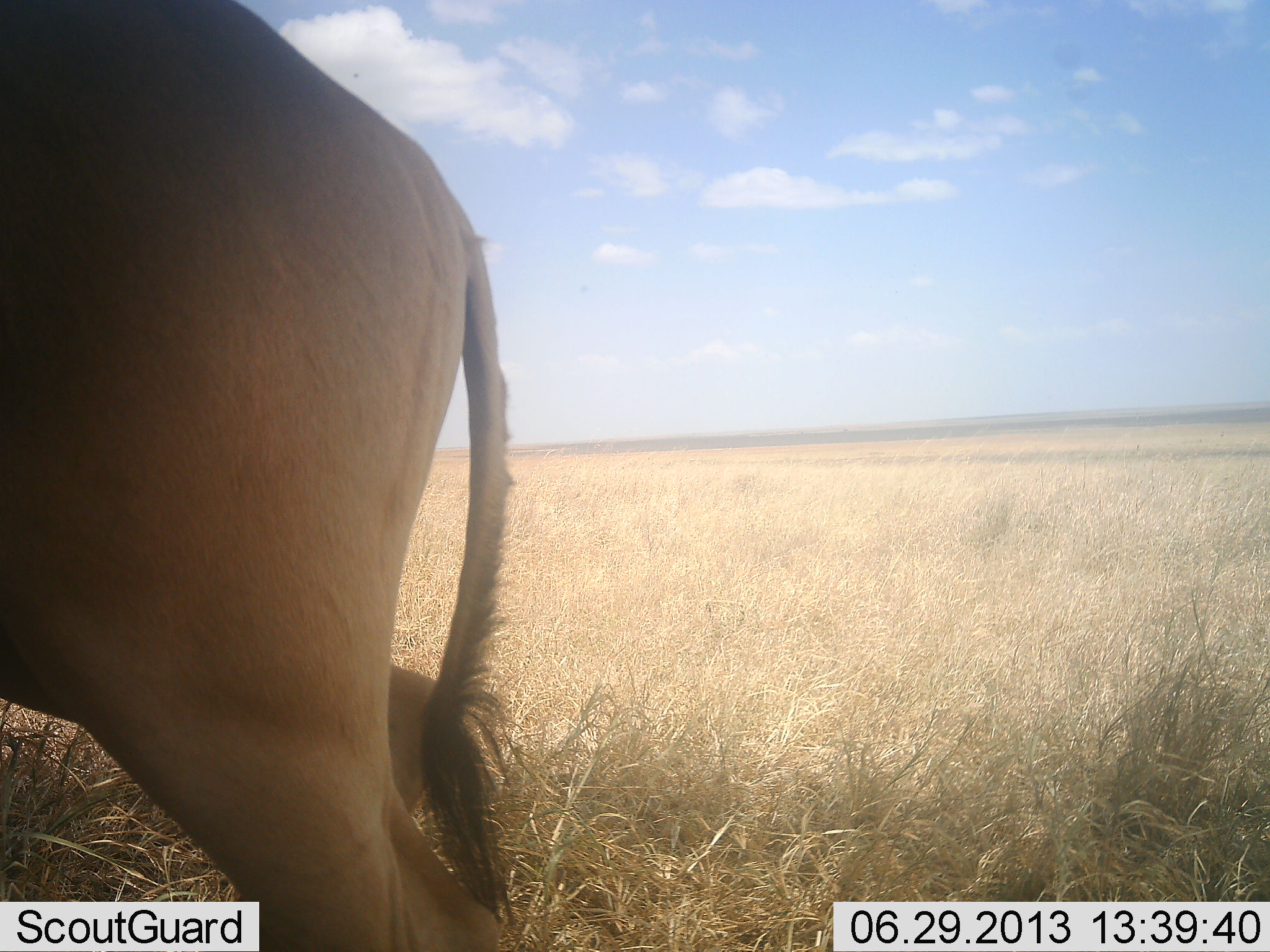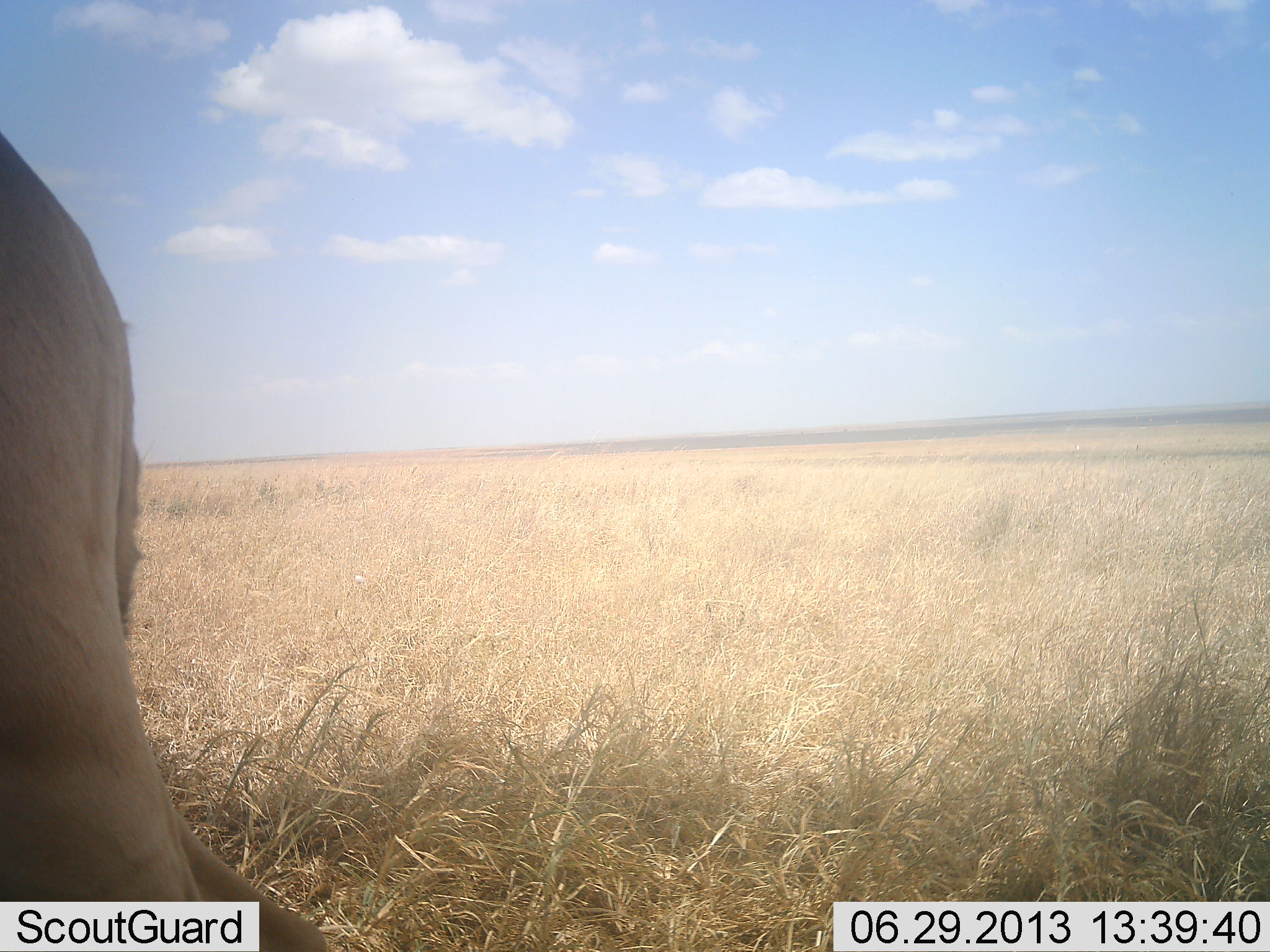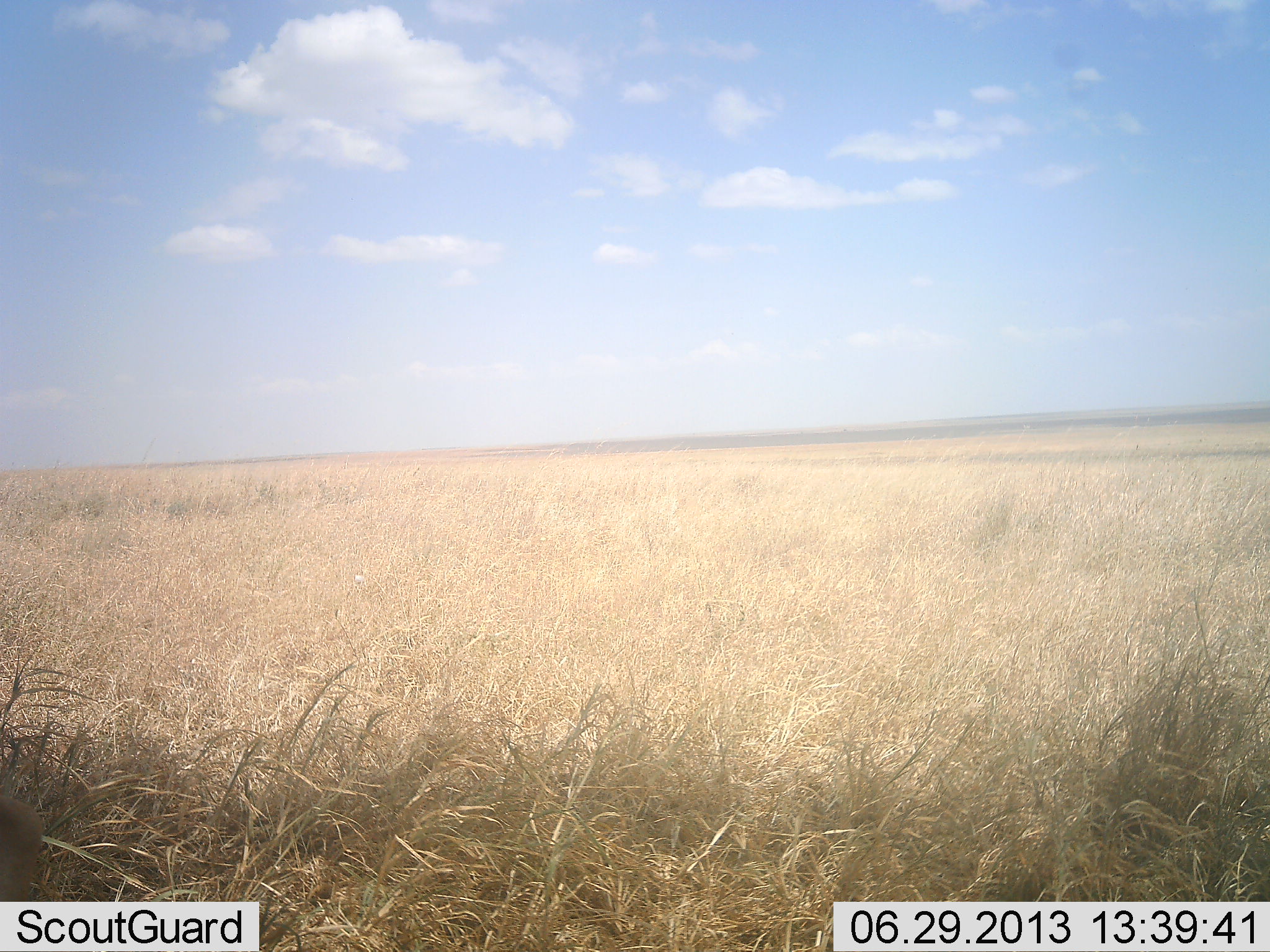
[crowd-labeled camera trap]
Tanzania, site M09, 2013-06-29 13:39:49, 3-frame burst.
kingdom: Animalia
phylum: Chordata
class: Mammalia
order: Artiodactyla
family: Bovidae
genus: Alcelaphus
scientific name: Alcelaphus buselaphus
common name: hartebeest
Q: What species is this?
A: Hartebeest (Alcelaphus buselaphus).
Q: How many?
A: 1.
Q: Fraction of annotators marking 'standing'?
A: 0%.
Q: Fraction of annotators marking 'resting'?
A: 0%.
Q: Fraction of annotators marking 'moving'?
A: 100%.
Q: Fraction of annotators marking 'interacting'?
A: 0%.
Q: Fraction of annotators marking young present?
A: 0%.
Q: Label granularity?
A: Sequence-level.